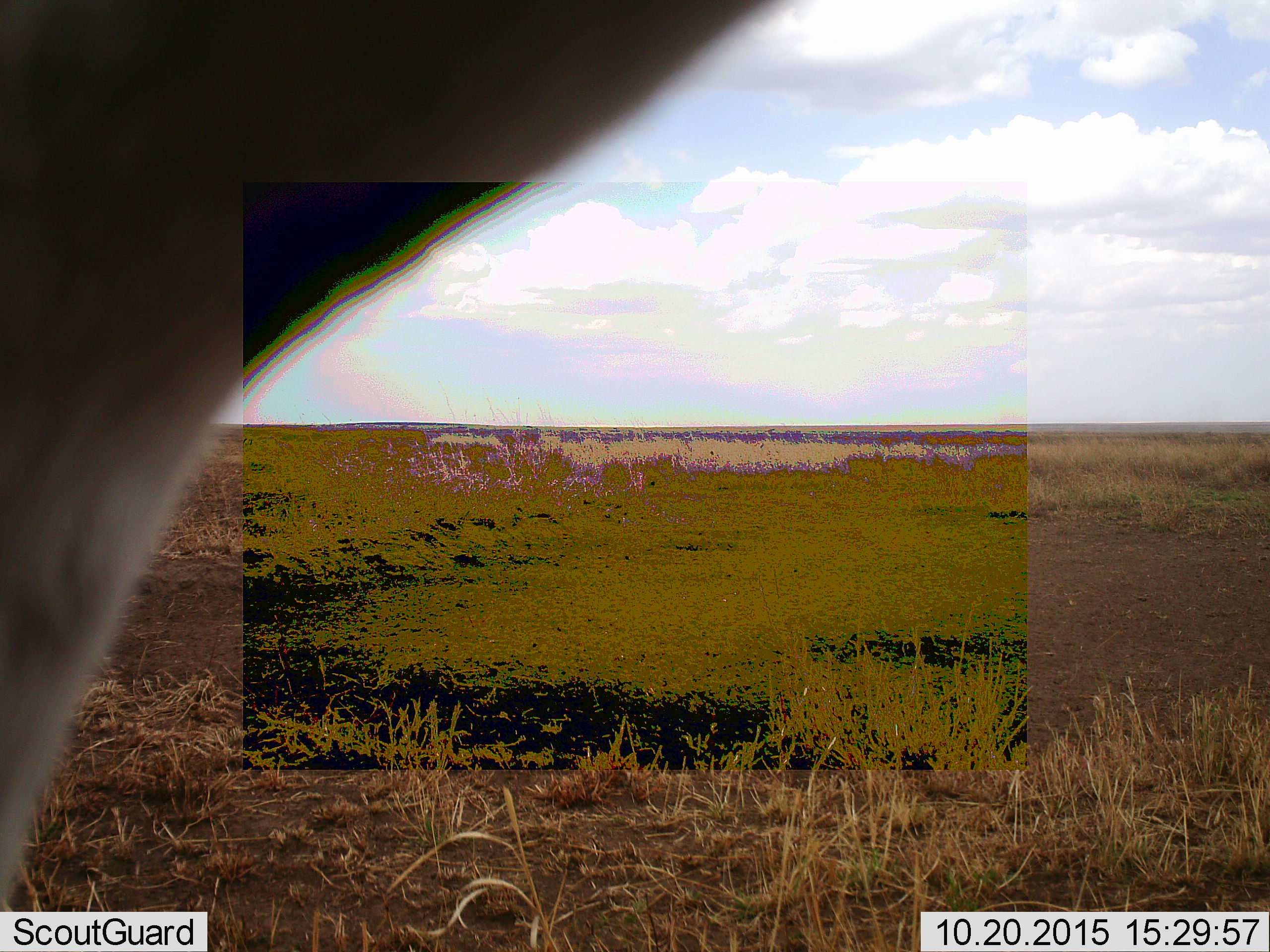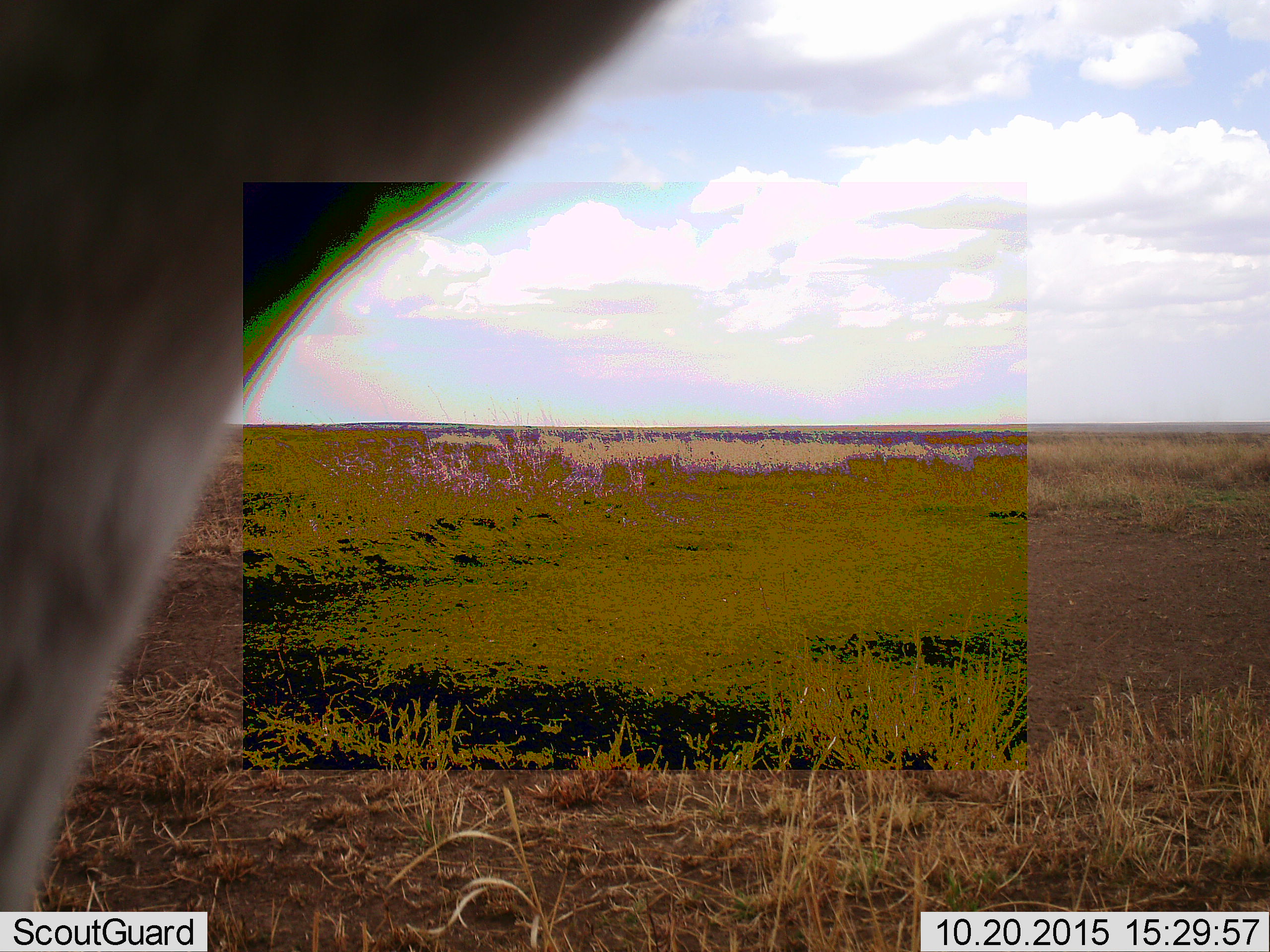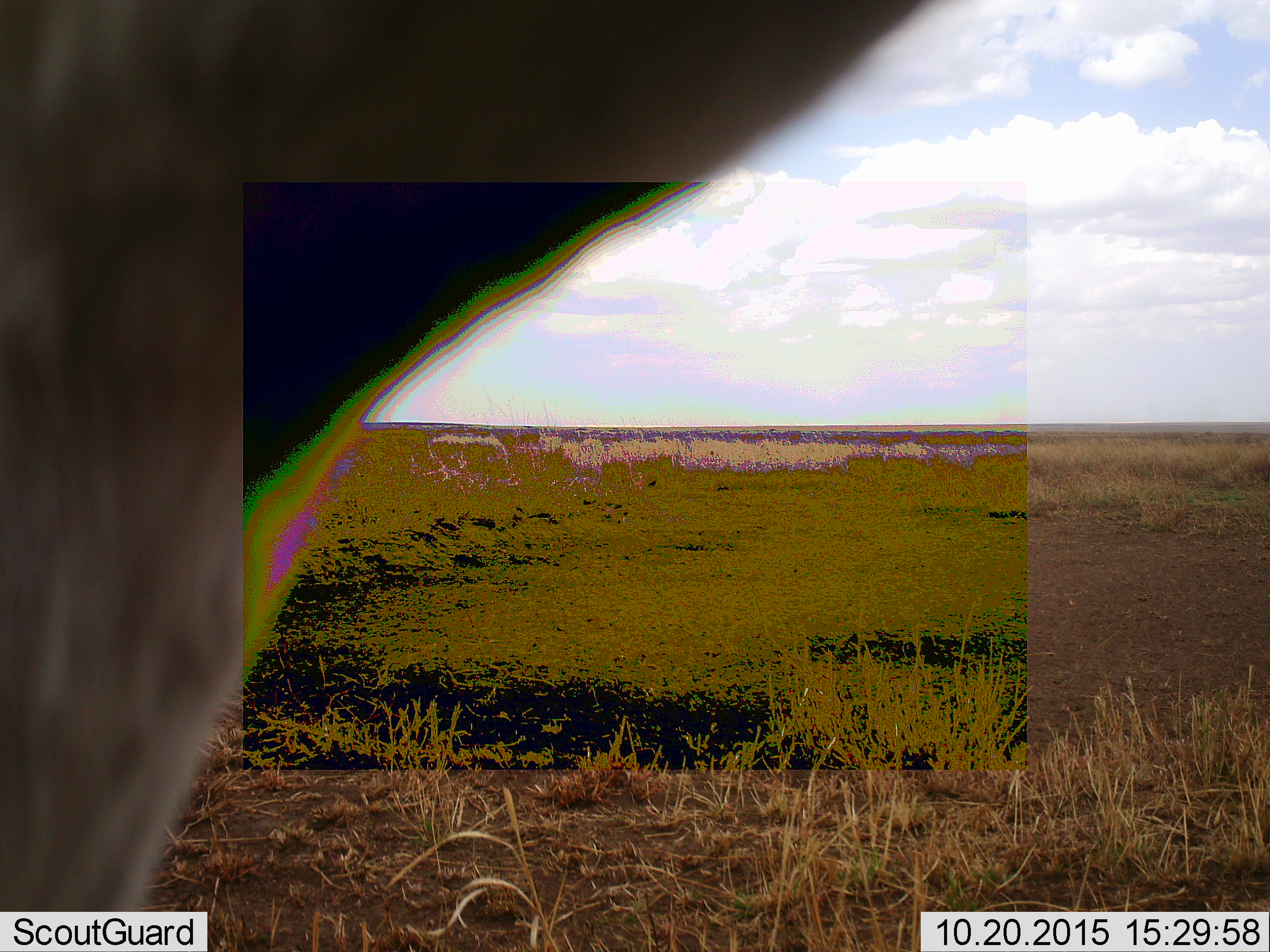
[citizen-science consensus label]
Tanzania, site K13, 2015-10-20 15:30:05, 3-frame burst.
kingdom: Animalia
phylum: Chordata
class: Mammalia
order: Carnivora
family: Felidae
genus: Panthera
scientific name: Panthera leo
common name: lion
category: lionfemale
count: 1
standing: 100%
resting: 0%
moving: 0%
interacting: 0%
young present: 0%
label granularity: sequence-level